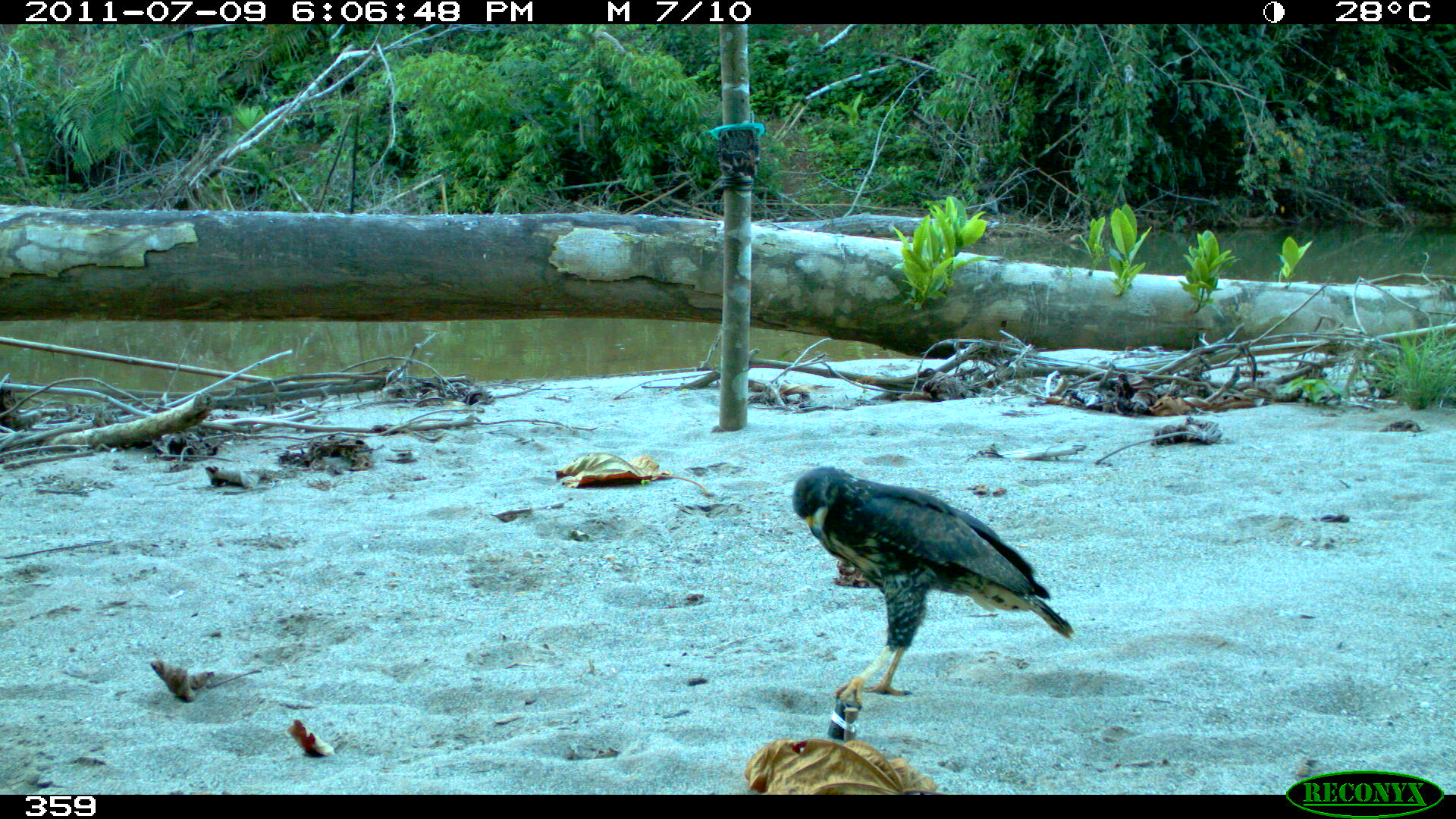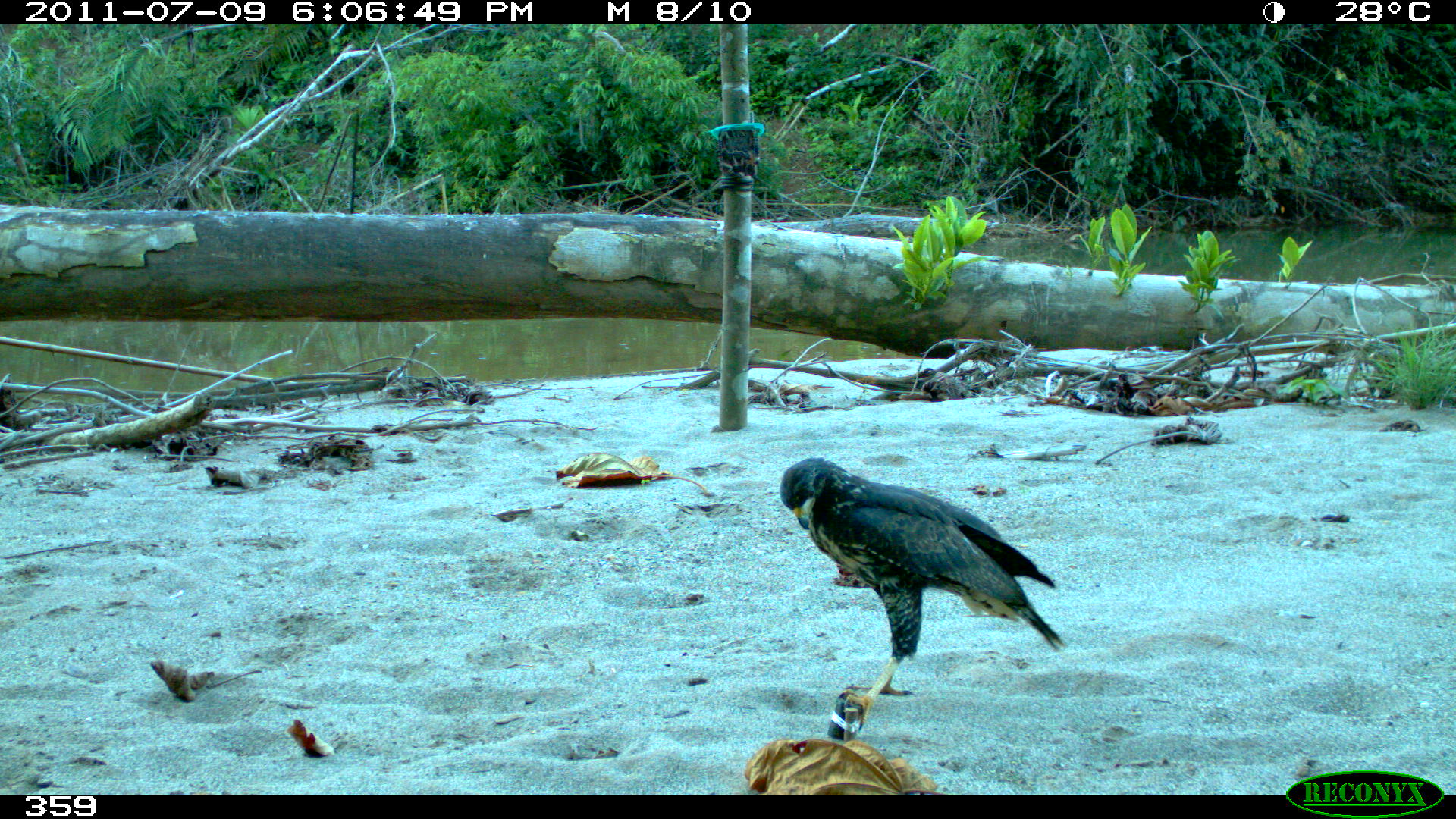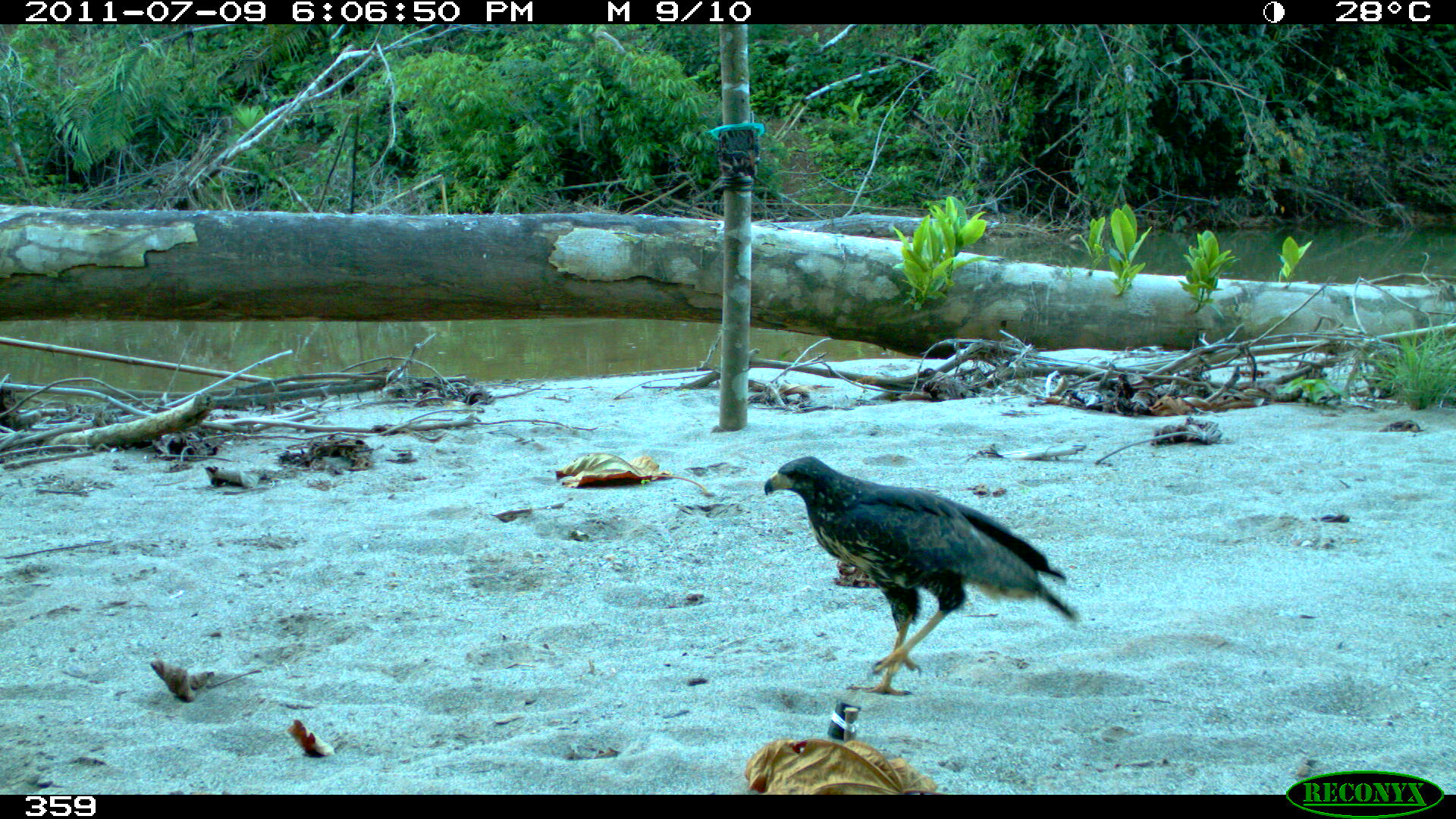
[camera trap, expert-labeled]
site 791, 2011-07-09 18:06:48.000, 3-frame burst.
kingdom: Animalia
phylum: Chordata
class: Aves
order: Accipitriformes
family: Accipitridae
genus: Buteogallus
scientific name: Buteogallus urubitinga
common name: great black hawk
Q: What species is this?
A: Buteogallus urubitinga (great black hawk).